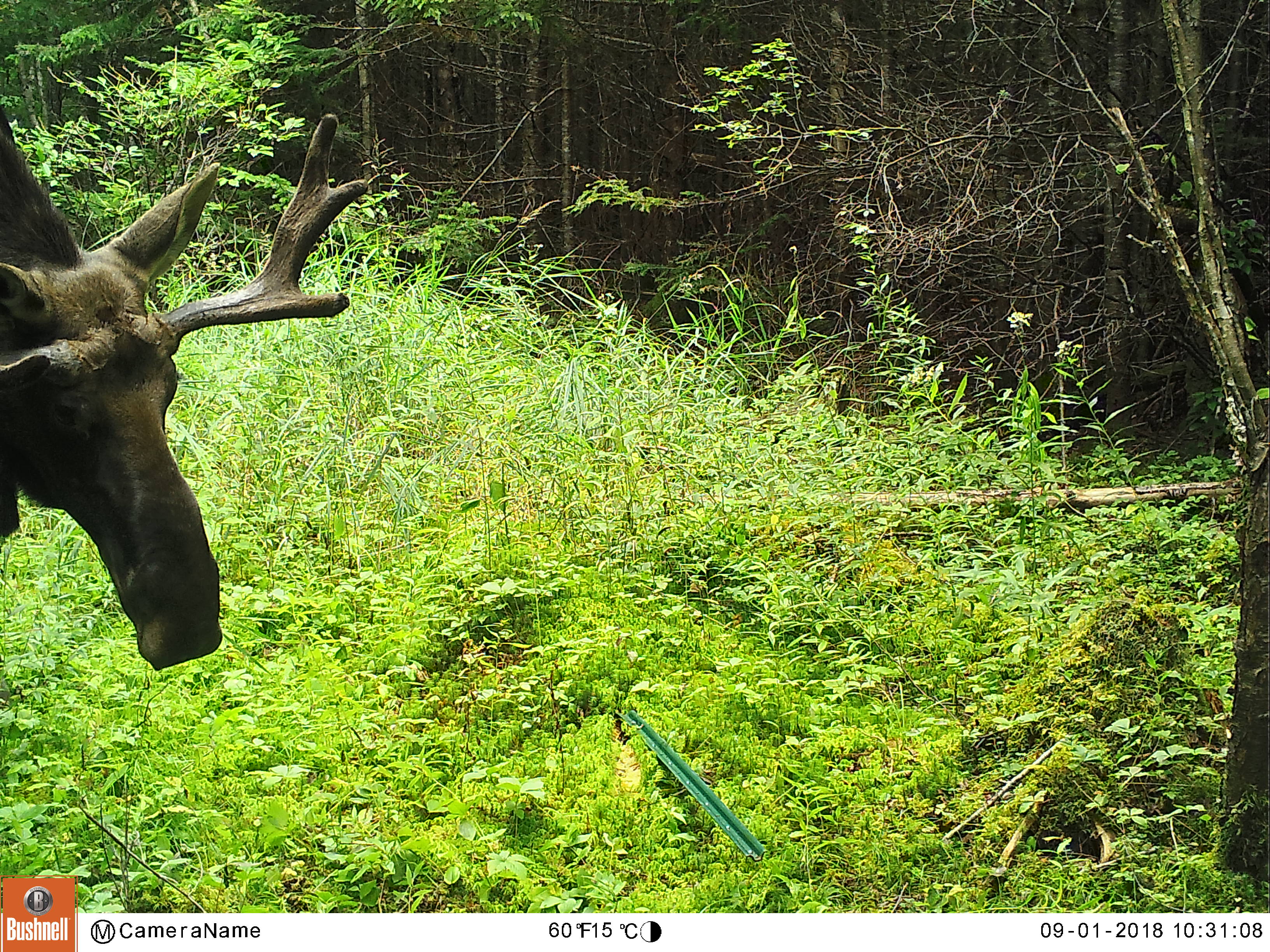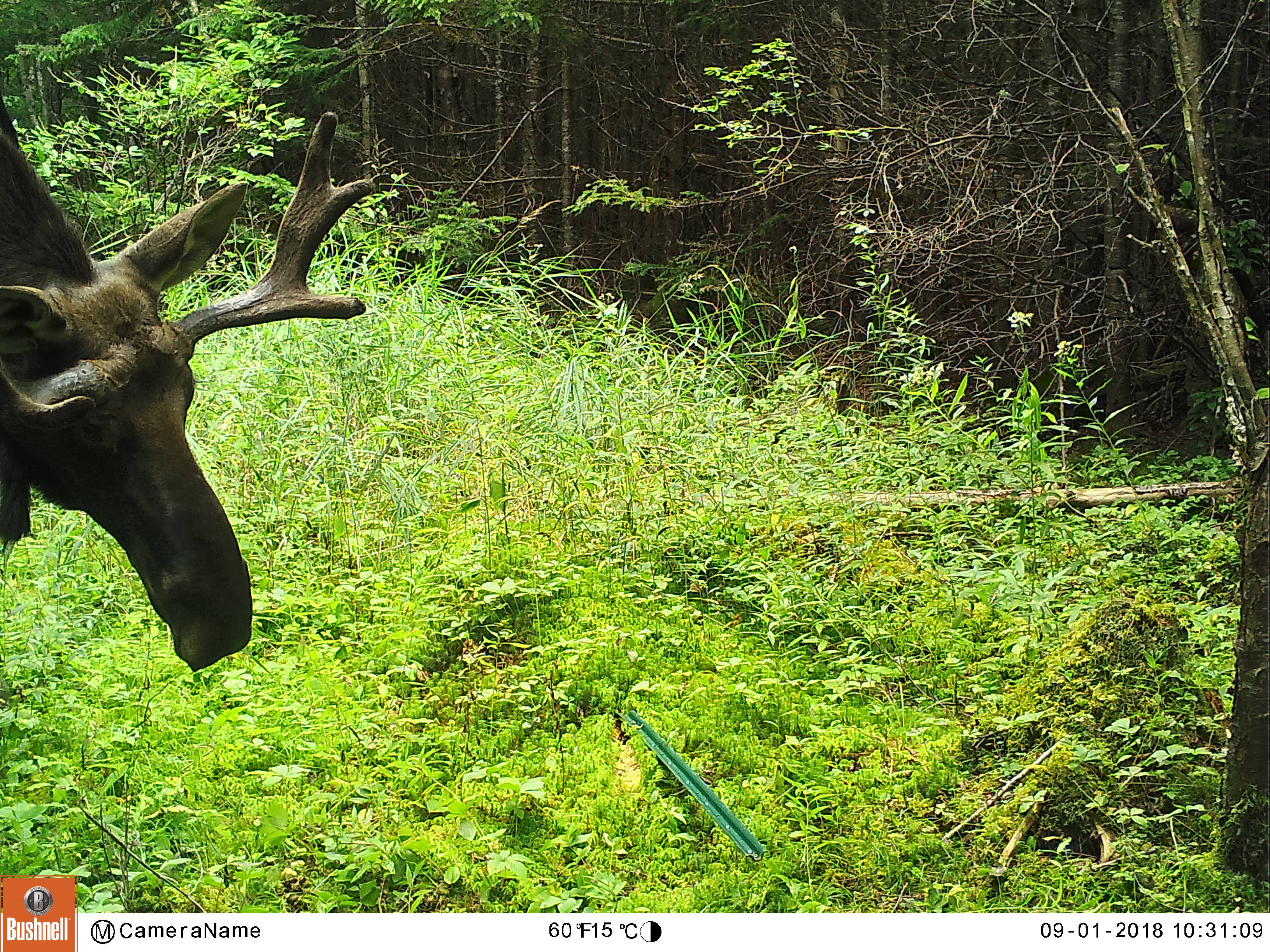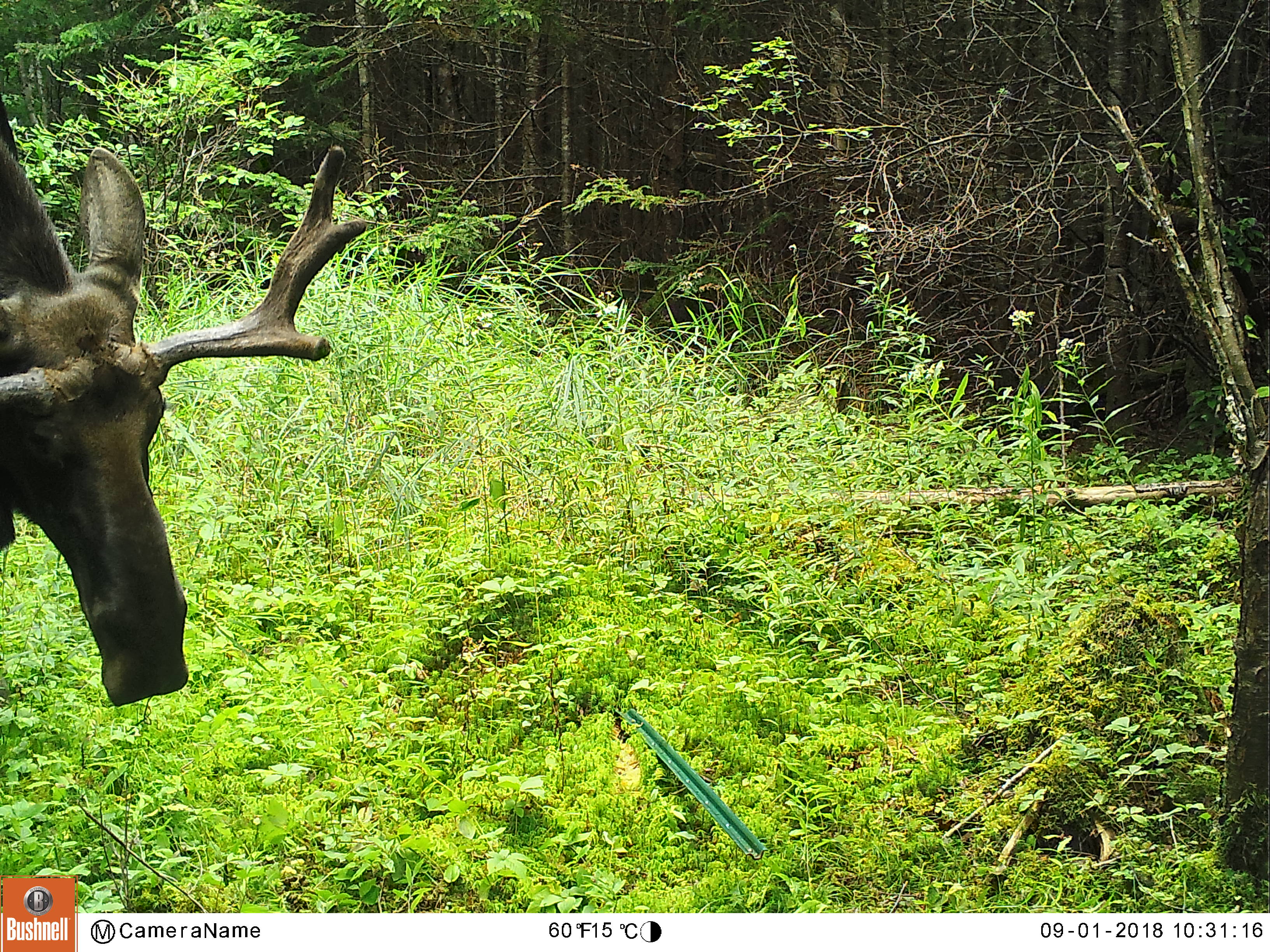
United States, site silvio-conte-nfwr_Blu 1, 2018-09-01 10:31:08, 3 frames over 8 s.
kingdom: Animalia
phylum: Chordata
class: Mammalia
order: Artiodactyla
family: Cervidae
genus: Alces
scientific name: Alces alces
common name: moose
Moose (Alces alces).